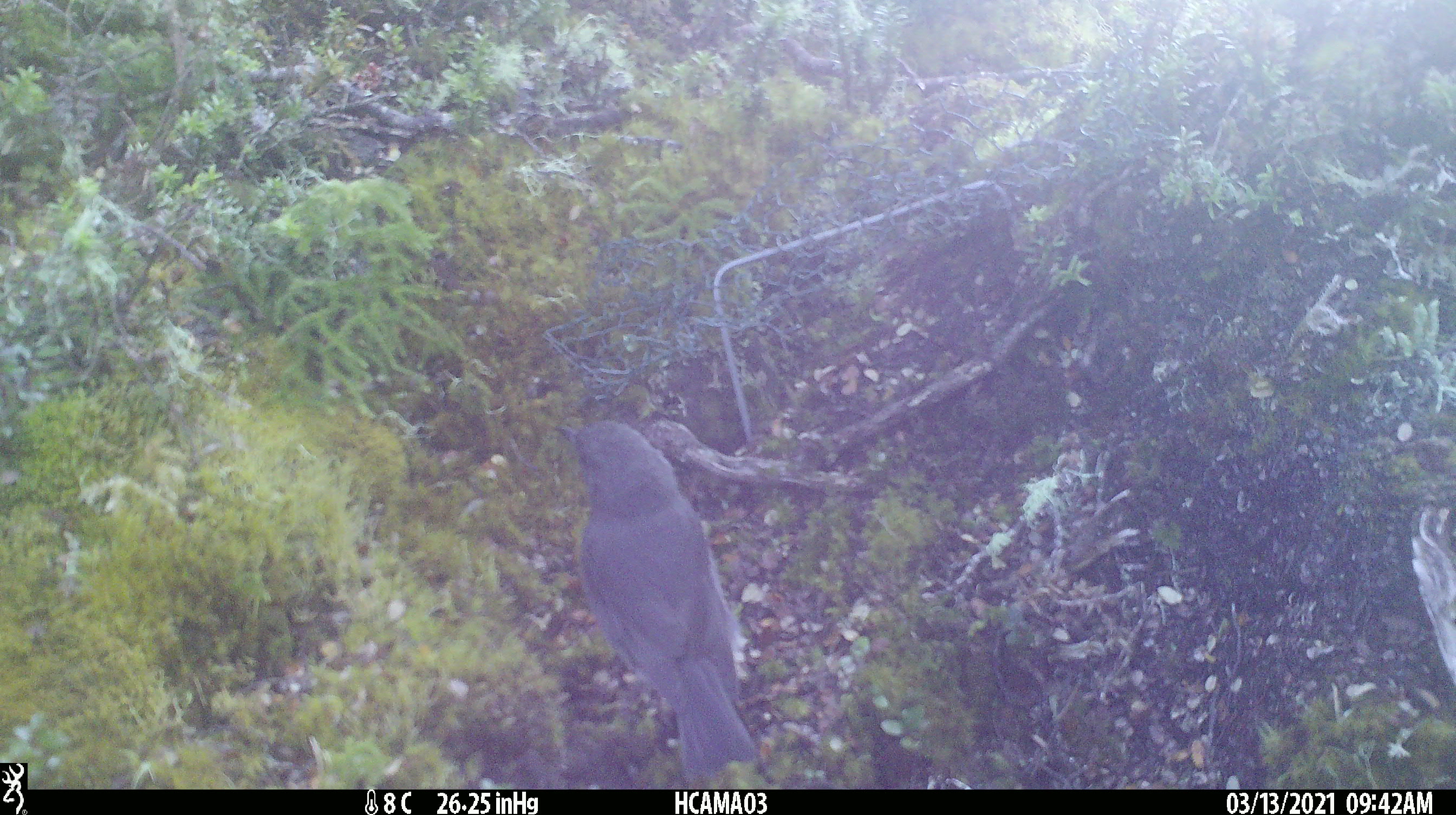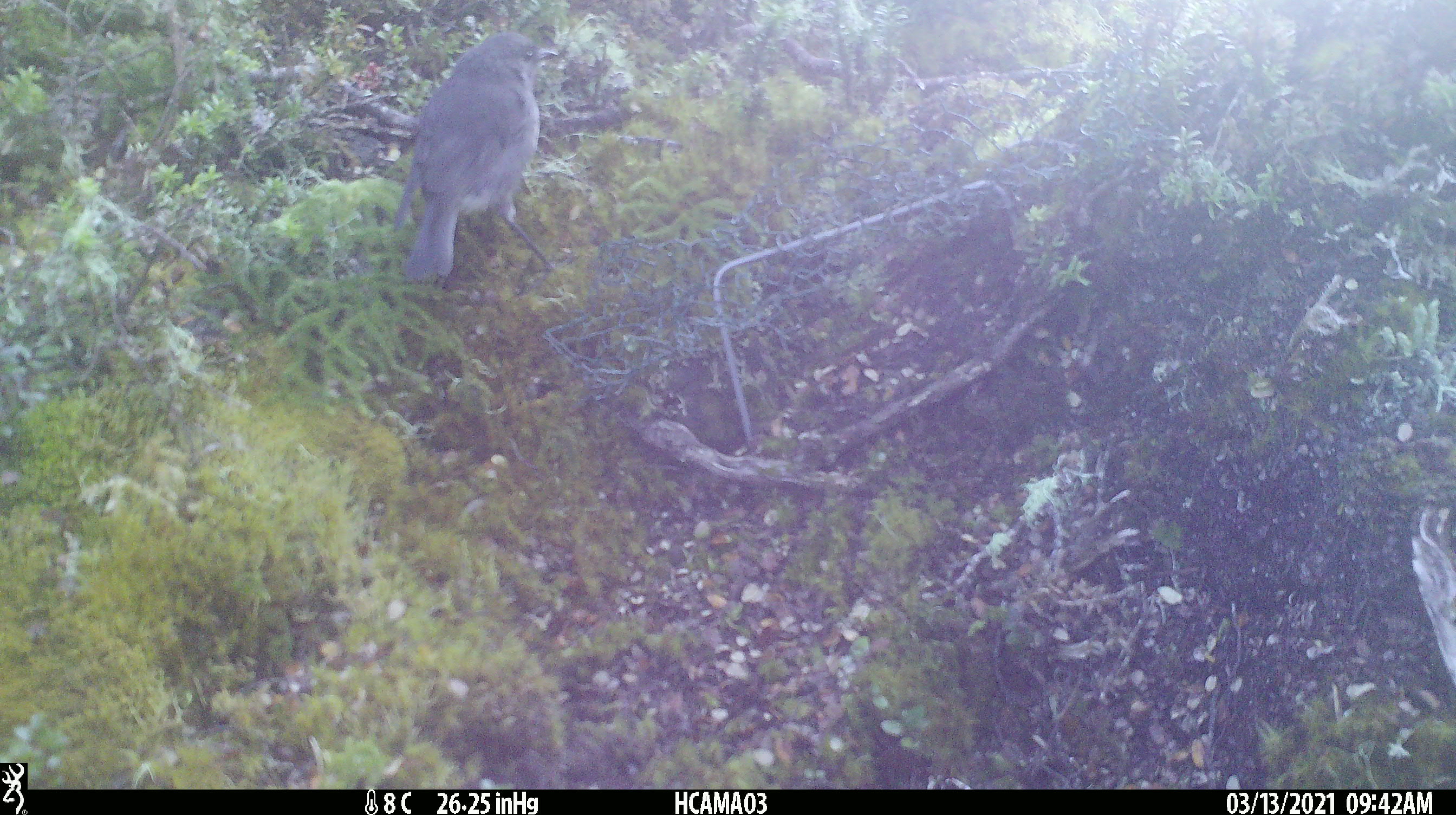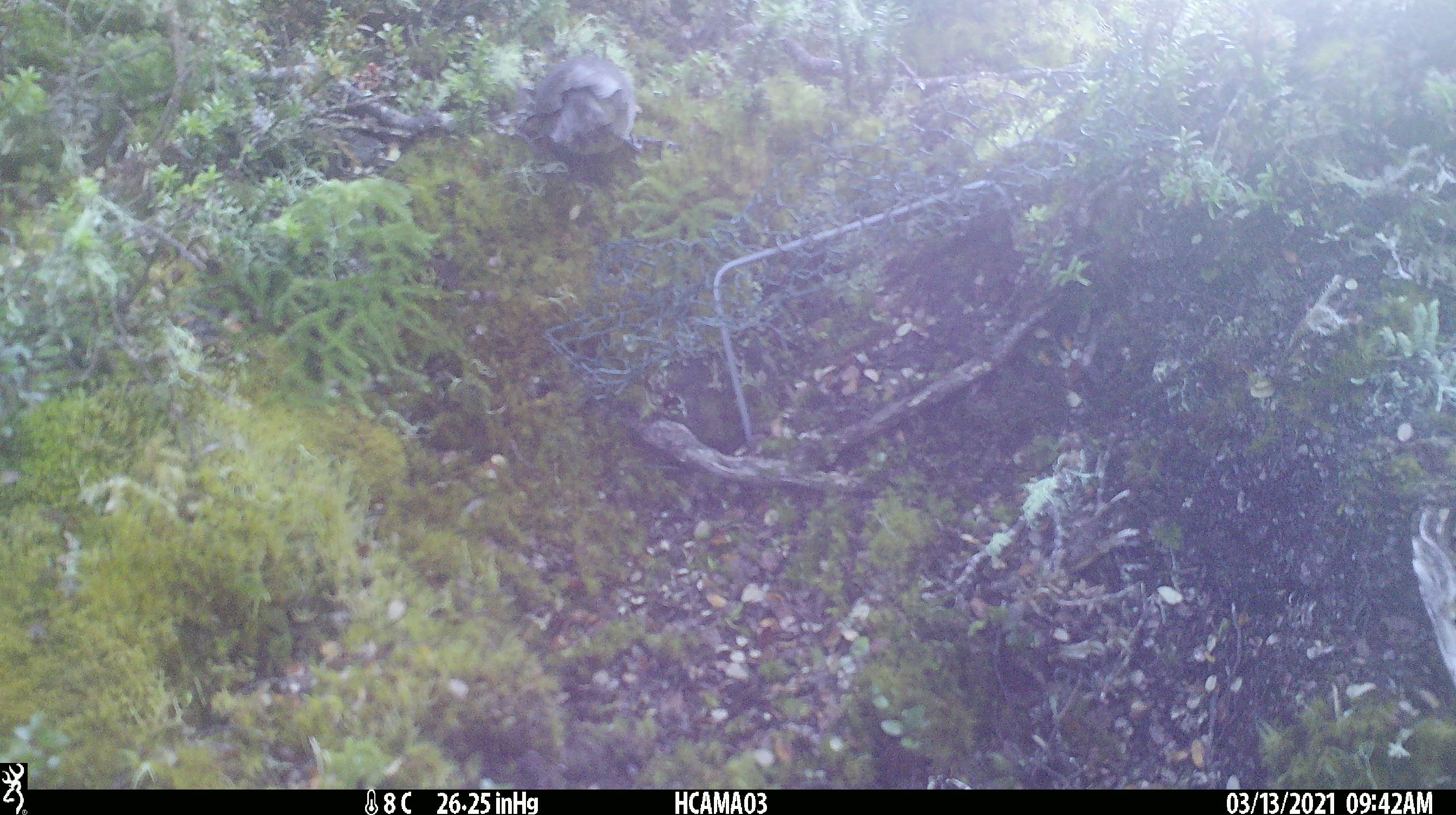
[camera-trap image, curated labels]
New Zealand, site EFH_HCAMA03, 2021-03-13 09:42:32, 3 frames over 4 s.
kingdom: Animalia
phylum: Chordata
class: Aves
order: Passeriformes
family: Petroicidae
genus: Petroica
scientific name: Petroica australis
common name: new zealand robin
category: robin